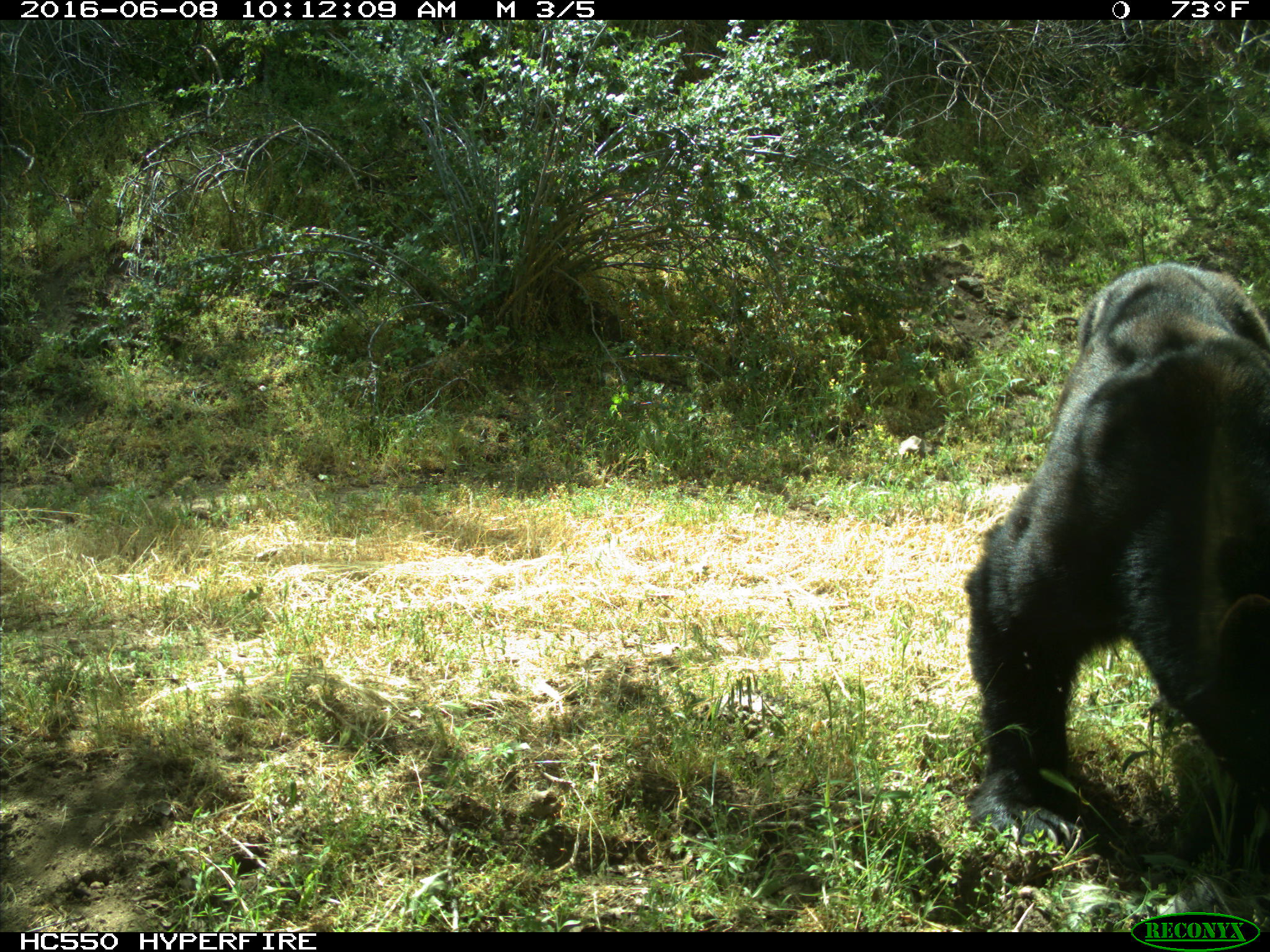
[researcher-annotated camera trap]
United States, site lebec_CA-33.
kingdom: Animalia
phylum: Chordata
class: Mammalia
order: Carnivora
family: Ursidae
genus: Ursus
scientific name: Ursus americanus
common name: american black bear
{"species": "Ursus americanus (american black bear)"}